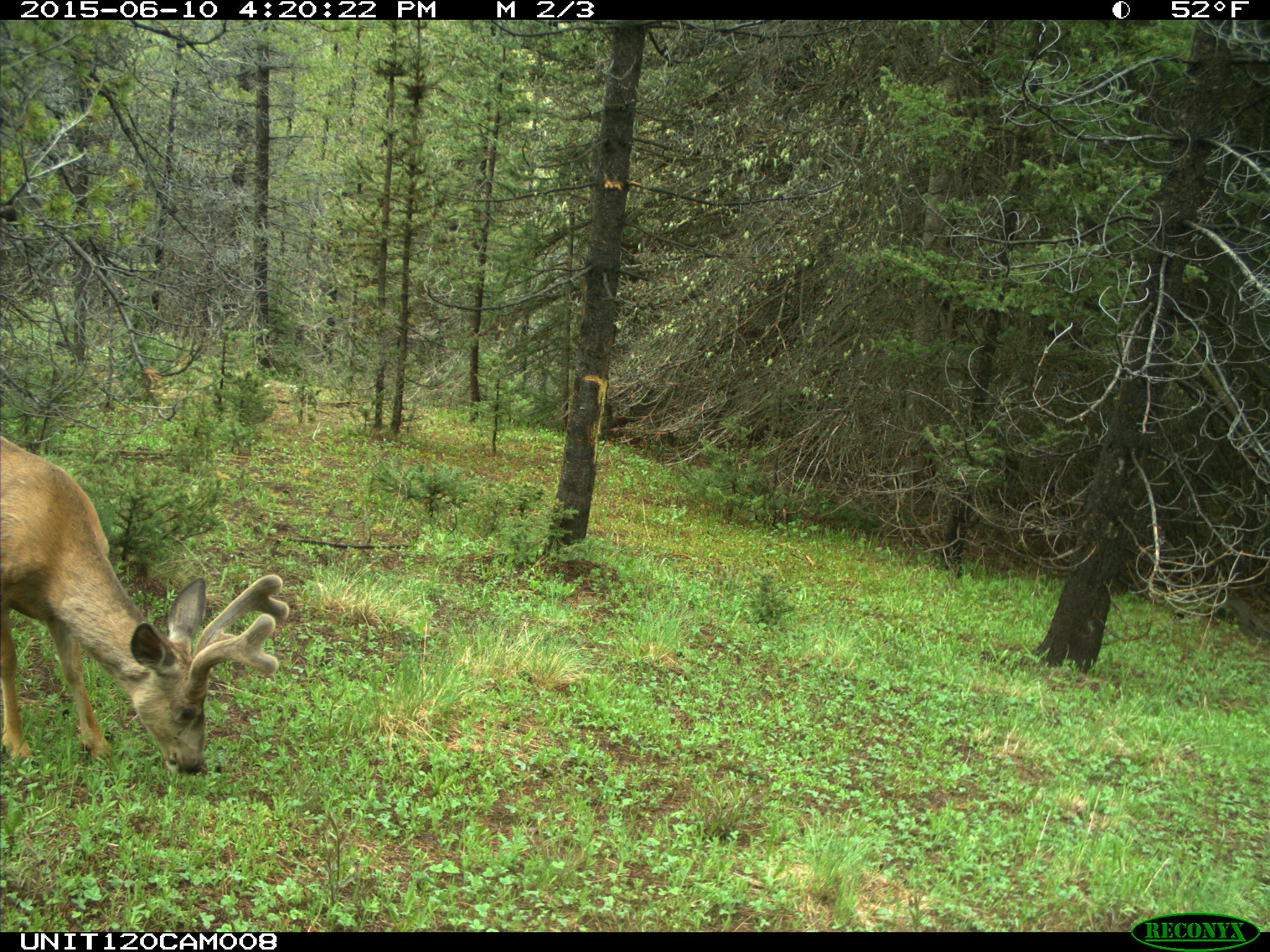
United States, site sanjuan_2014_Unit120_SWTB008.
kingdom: Animalia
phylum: Chordata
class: Mammalia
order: Artiodactyla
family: Cervidae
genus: Odocoileus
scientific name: Odocoileus hemionus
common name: mule deer